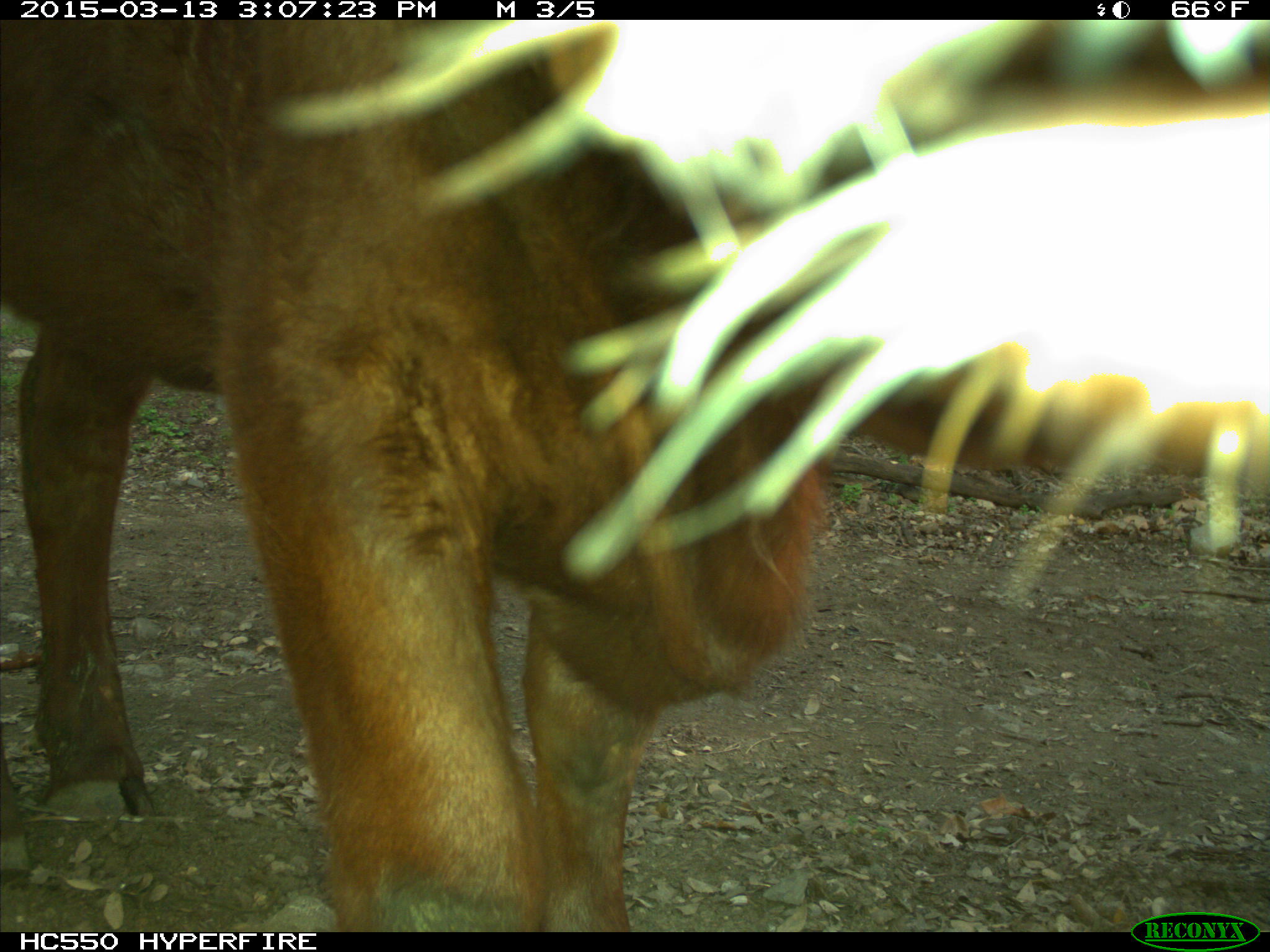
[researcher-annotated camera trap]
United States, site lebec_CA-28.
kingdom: Animalia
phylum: Chordata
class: Mammalia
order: Artiodactyla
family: Bovidae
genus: Bos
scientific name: Bos taurus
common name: domestic cow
Bos taurus (domestic cow).